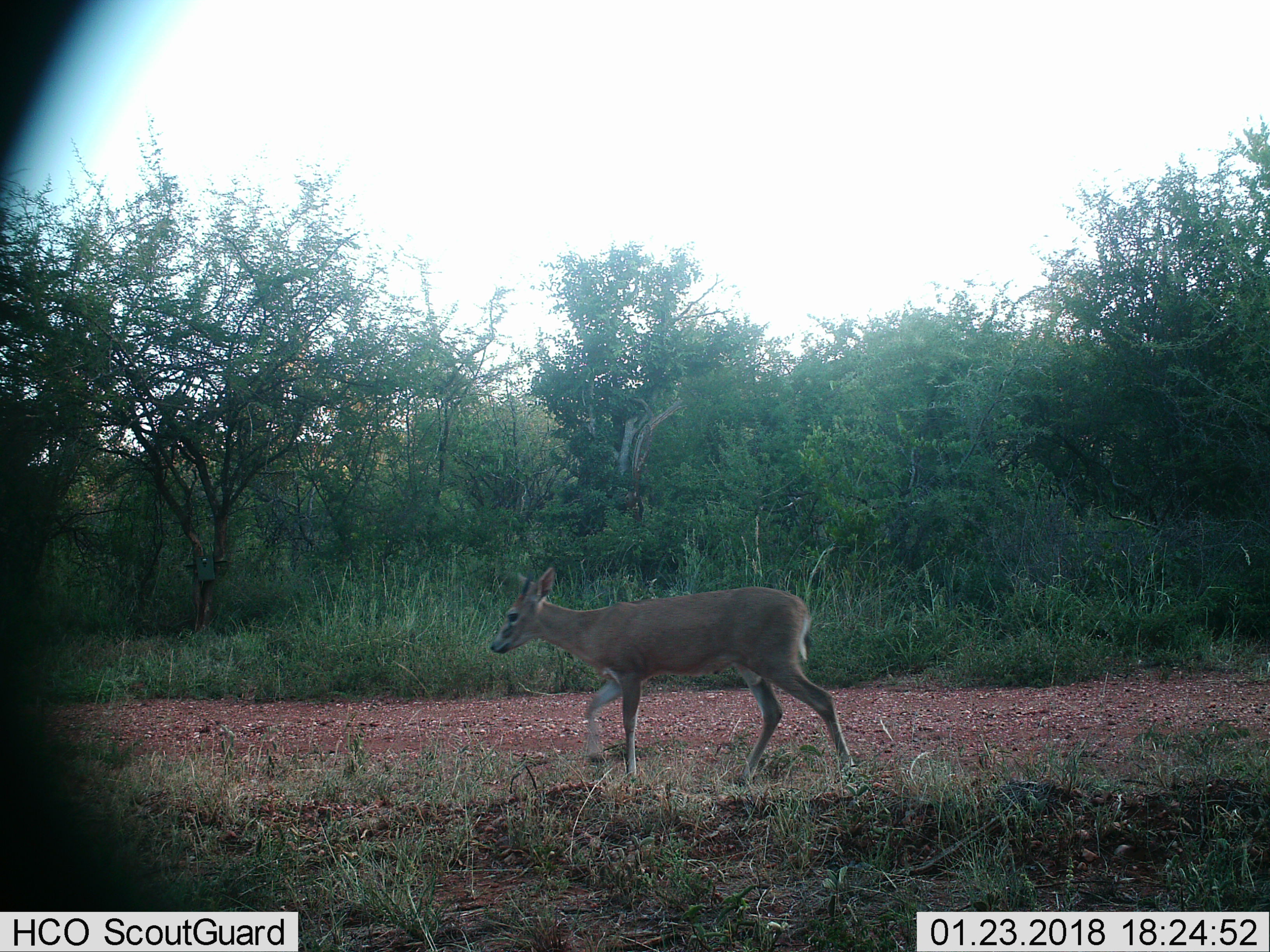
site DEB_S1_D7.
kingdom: Animalia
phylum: Chordata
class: Mammalia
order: Artiodactyla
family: Bovidae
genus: Sylvicapra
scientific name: Sylvicapra grimmia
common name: common duiker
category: duikercommongrey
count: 1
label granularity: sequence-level